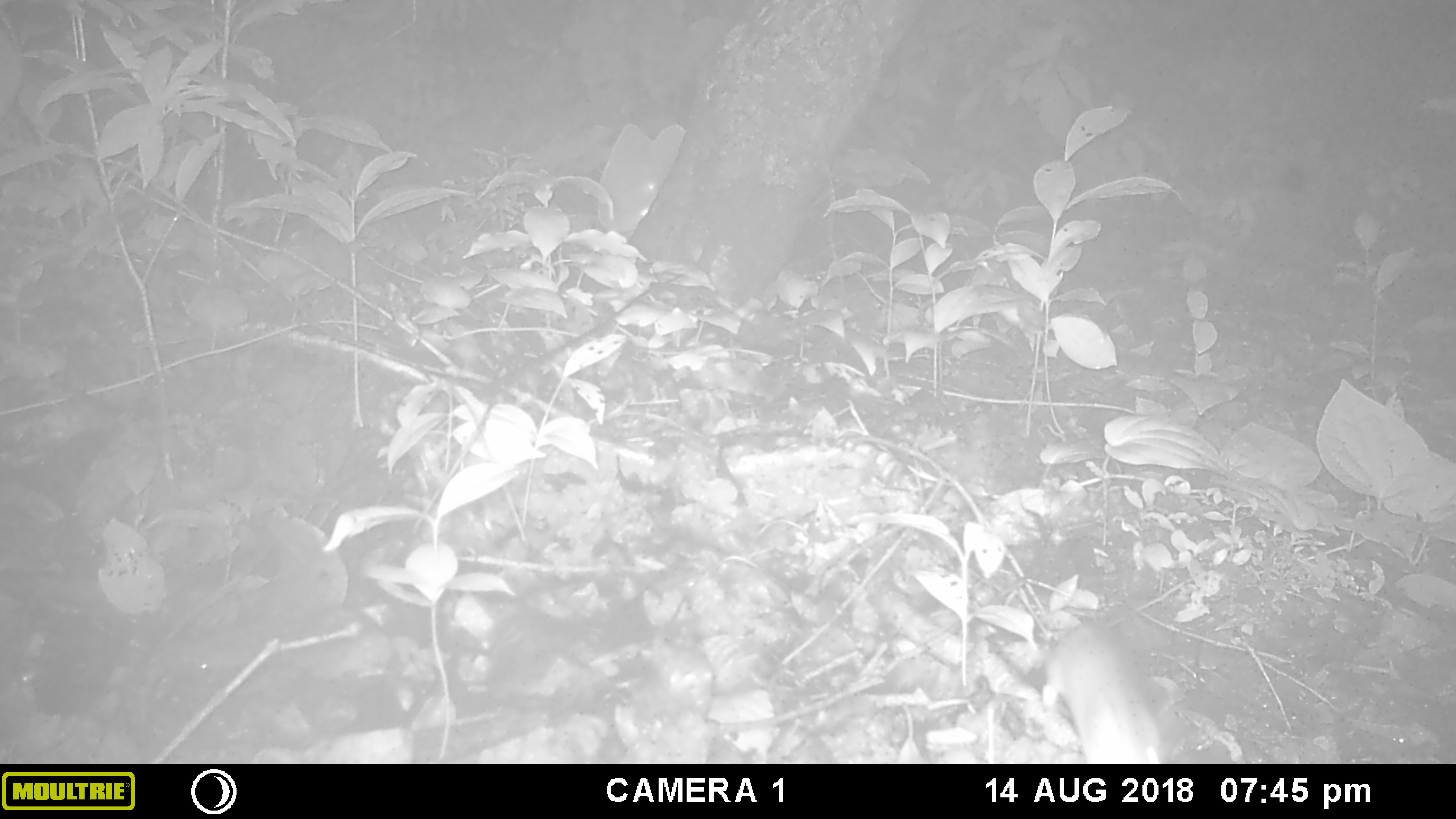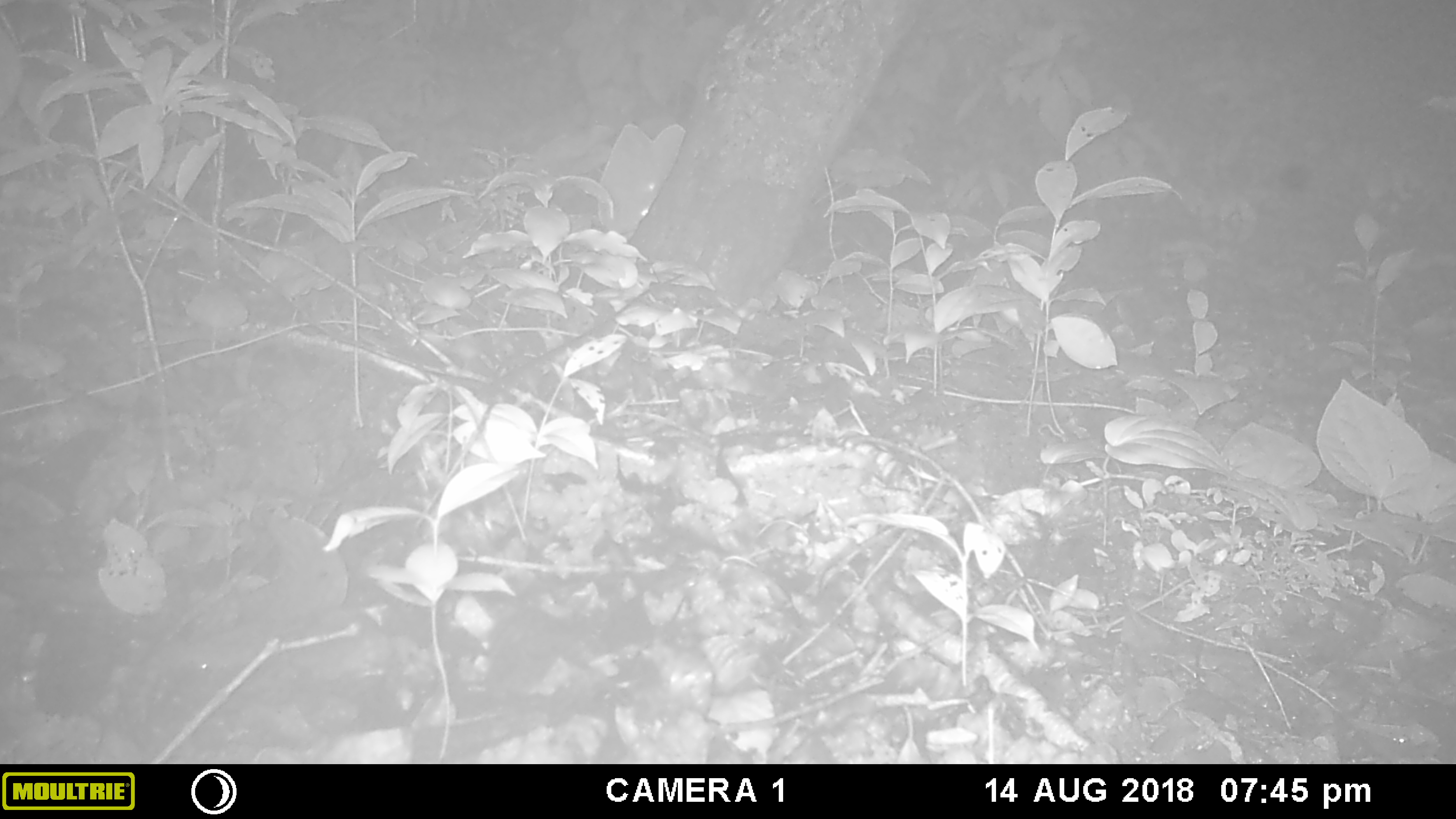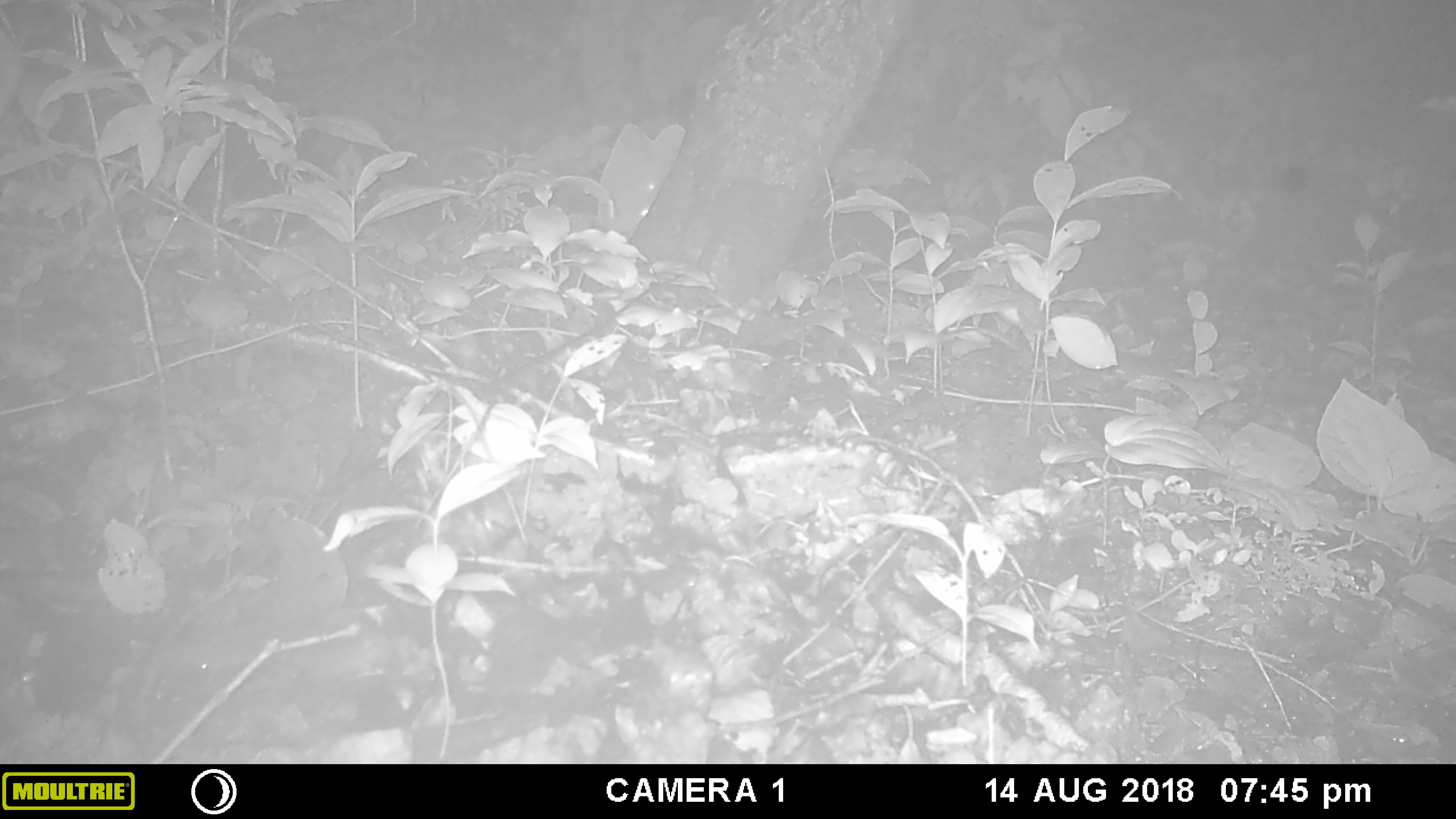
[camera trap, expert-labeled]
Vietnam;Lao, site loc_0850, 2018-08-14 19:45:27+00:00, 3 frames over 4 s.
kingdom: Animalia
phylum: Chordata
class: Mammalia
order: Rodentia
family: Muridae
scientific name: Muridae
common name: old-world mice and rats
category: unidentified murid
Unidentified murid (old-world mice and rats) (Muridae). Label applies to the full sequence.